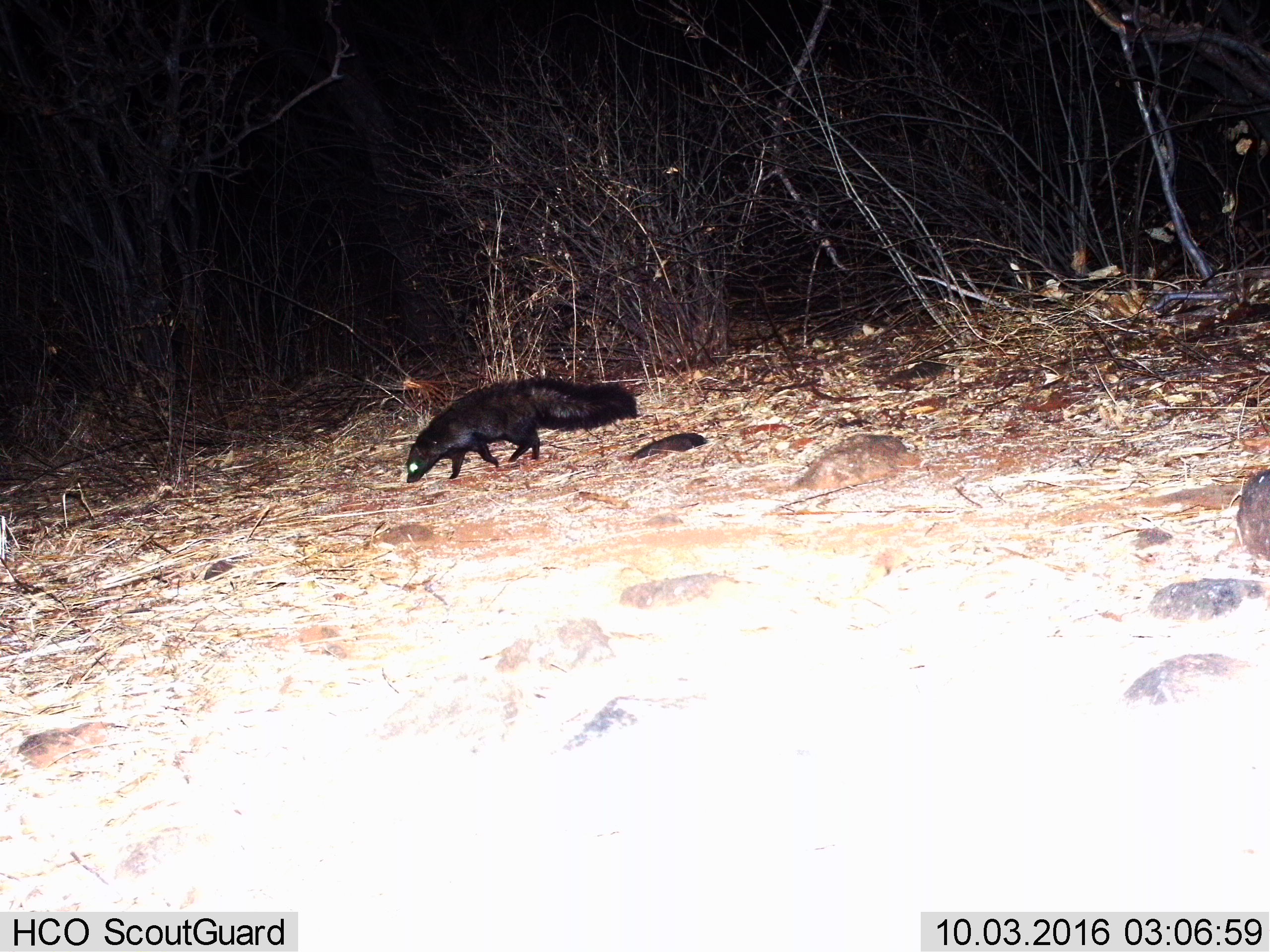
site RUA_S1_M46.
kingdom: Animalia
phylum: Chordata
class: Mammalia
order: Carnivora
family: Herpestidae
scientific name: Herpestidae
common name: mongoose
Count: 1.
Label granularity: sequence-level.